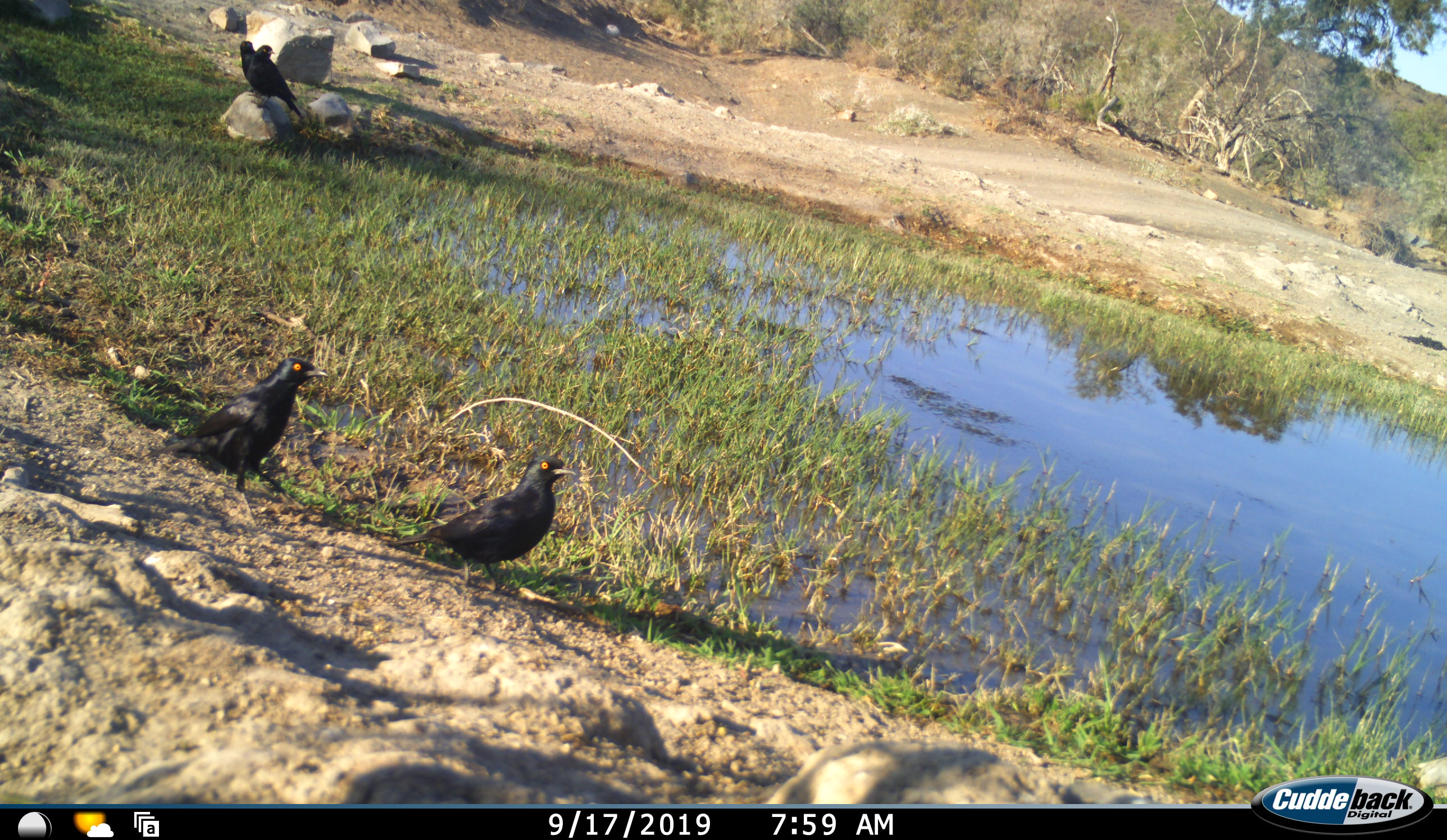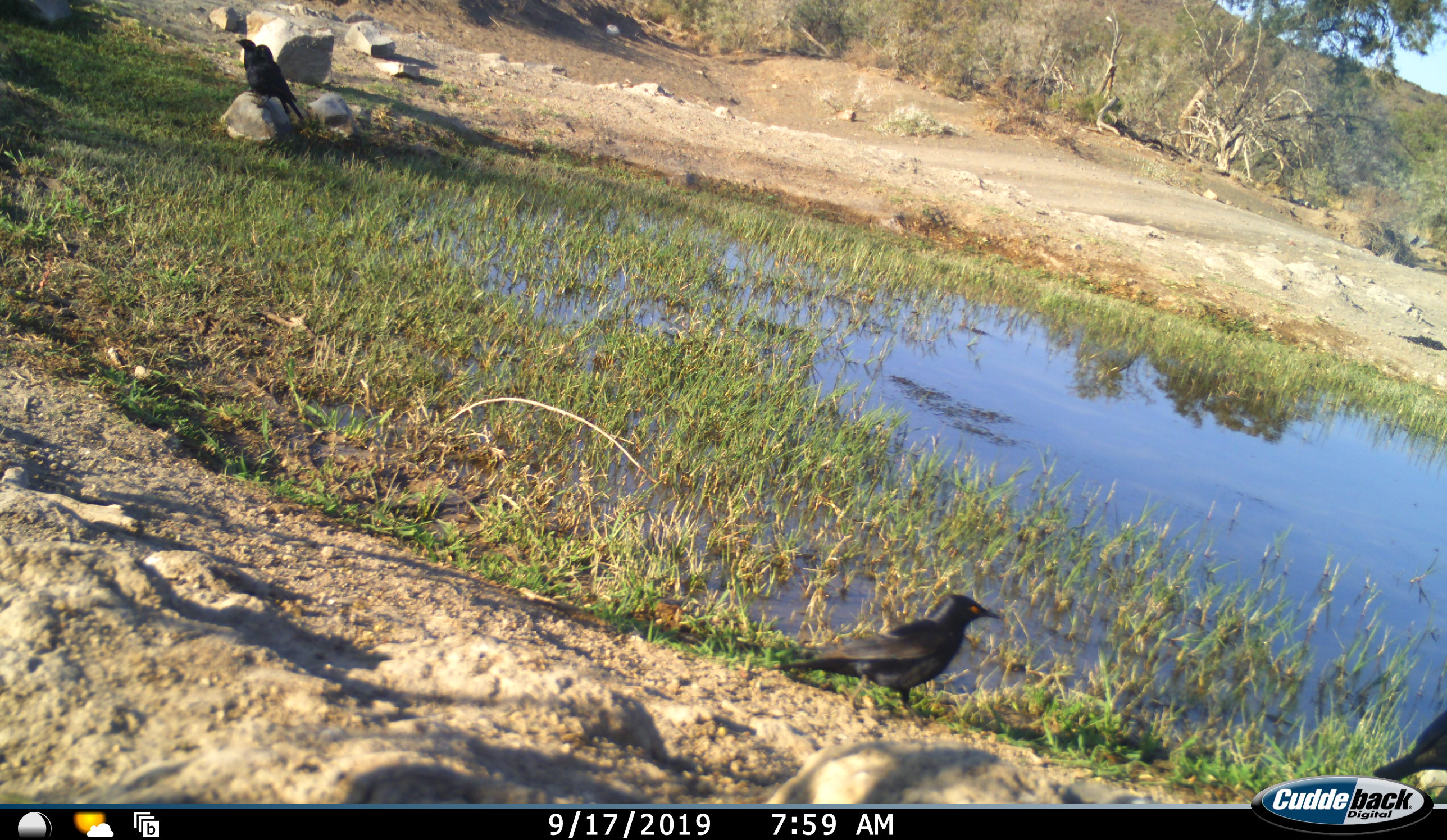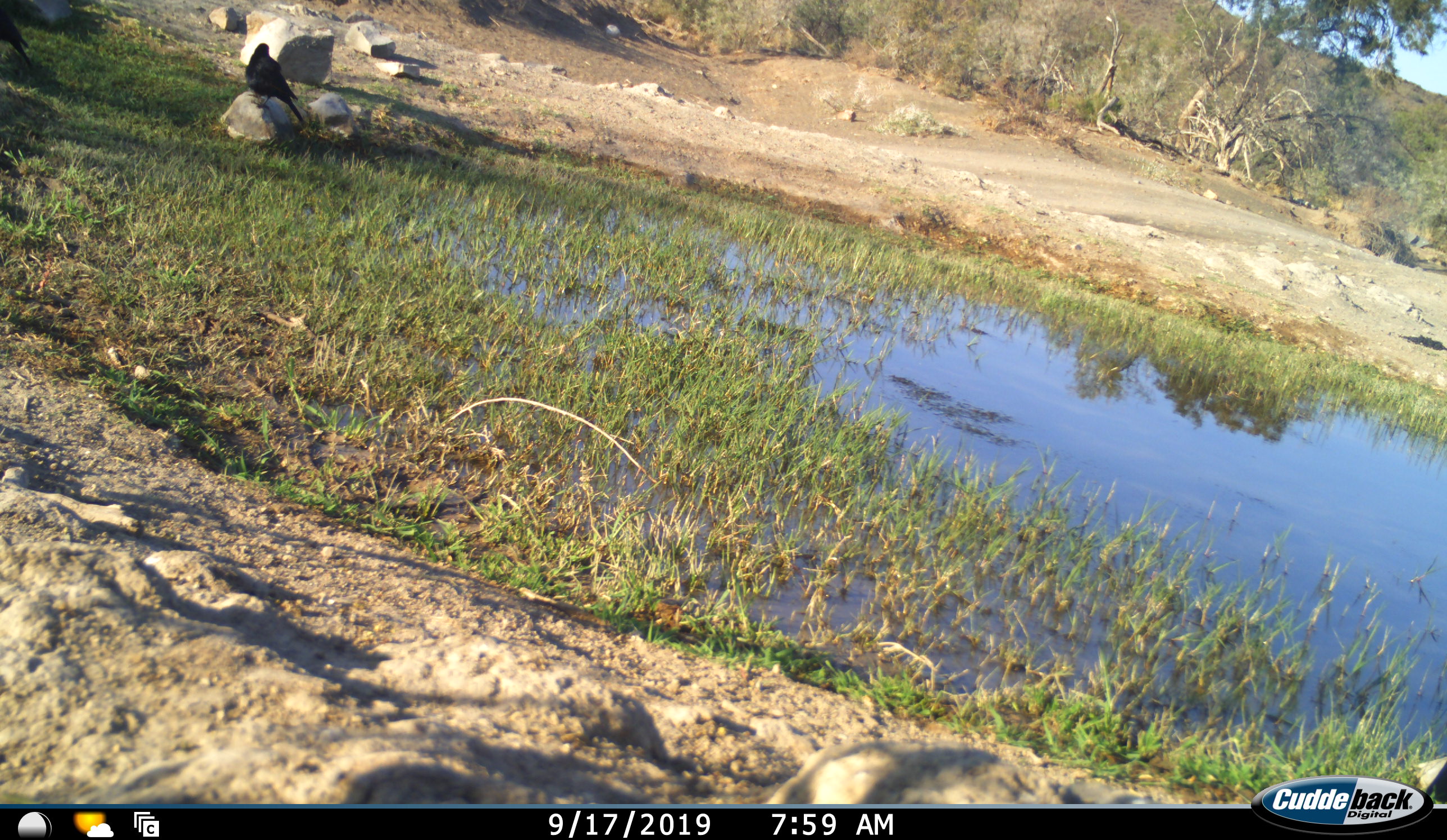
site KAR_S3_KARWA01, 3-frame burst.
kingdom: Animalia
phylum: Chordata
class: Aves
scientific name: Aves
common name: bird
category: birdother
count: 3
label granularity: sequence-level